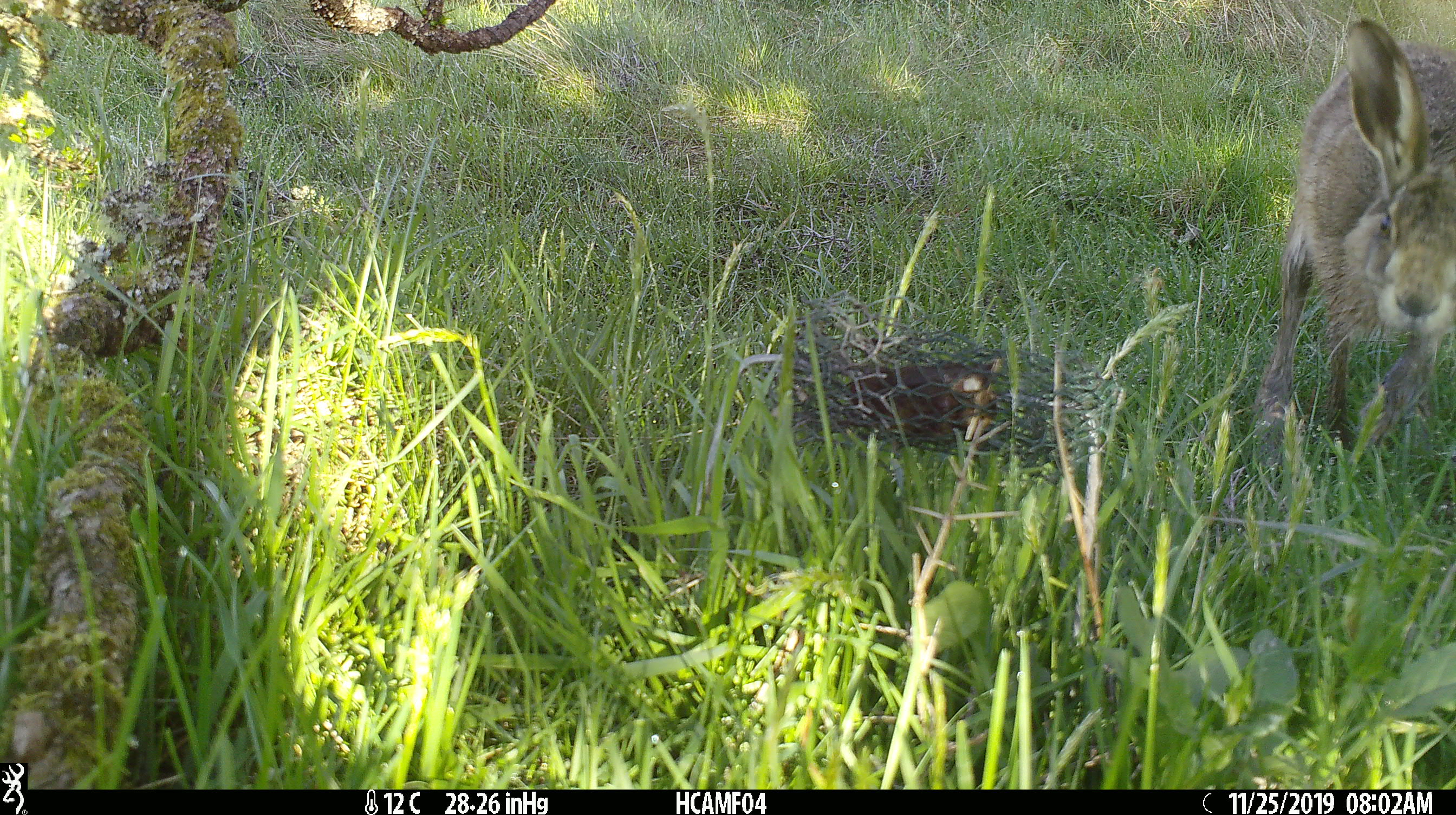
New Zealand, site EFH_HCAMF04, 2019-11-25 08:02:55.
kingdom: Animalia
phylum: Chordata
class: Mammalia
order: Lagomorpha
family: Leporidae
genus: Lepus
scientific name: Lepus europaeus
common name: brown hare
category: hare